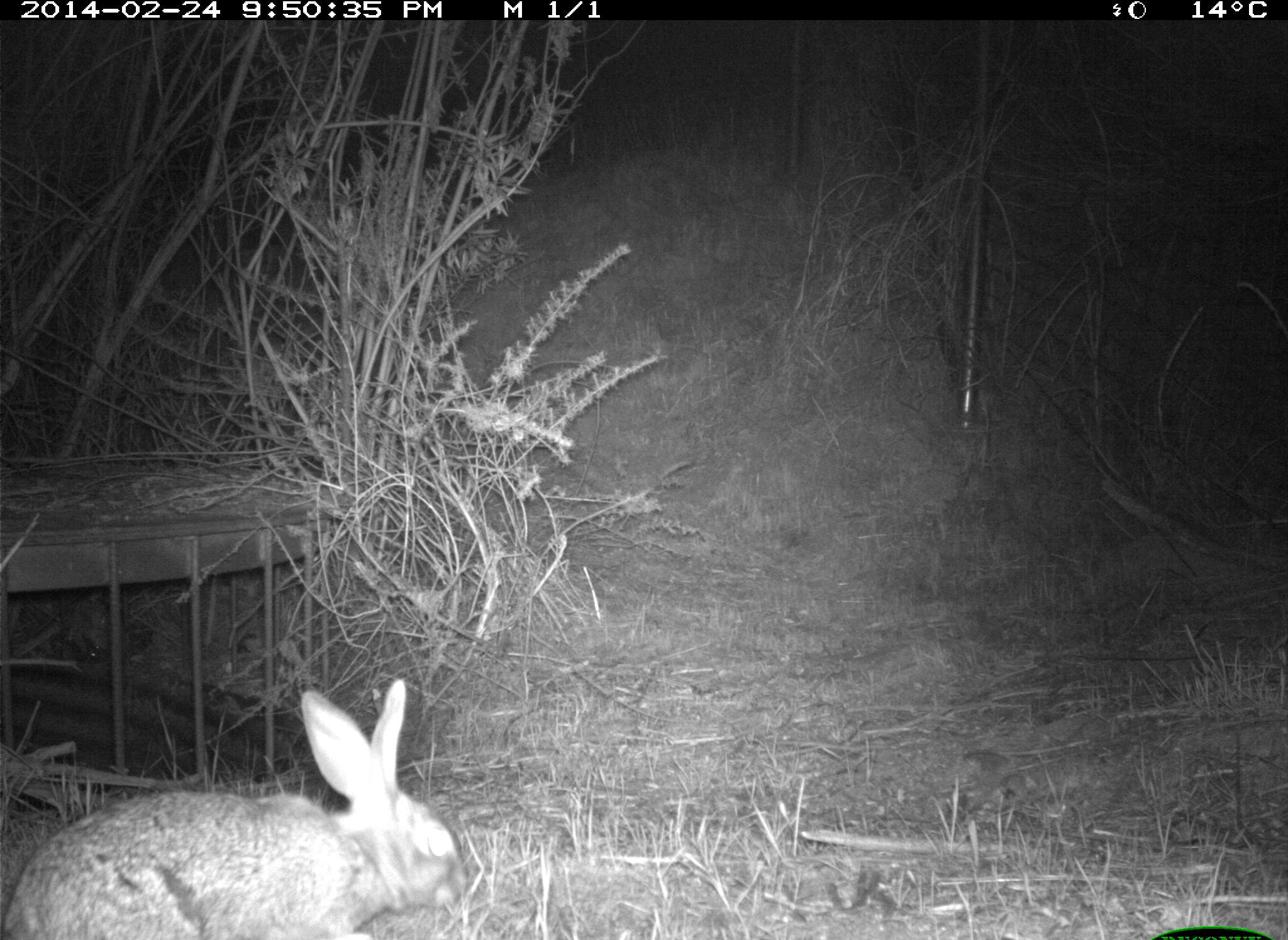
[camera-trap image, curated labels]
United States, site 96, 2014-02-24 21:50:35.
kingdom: Animalia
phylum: Chordata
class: Mammalia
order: Lagomorpha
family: Leporidae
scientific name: Leporidae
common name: rabbits and hares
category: rabbit